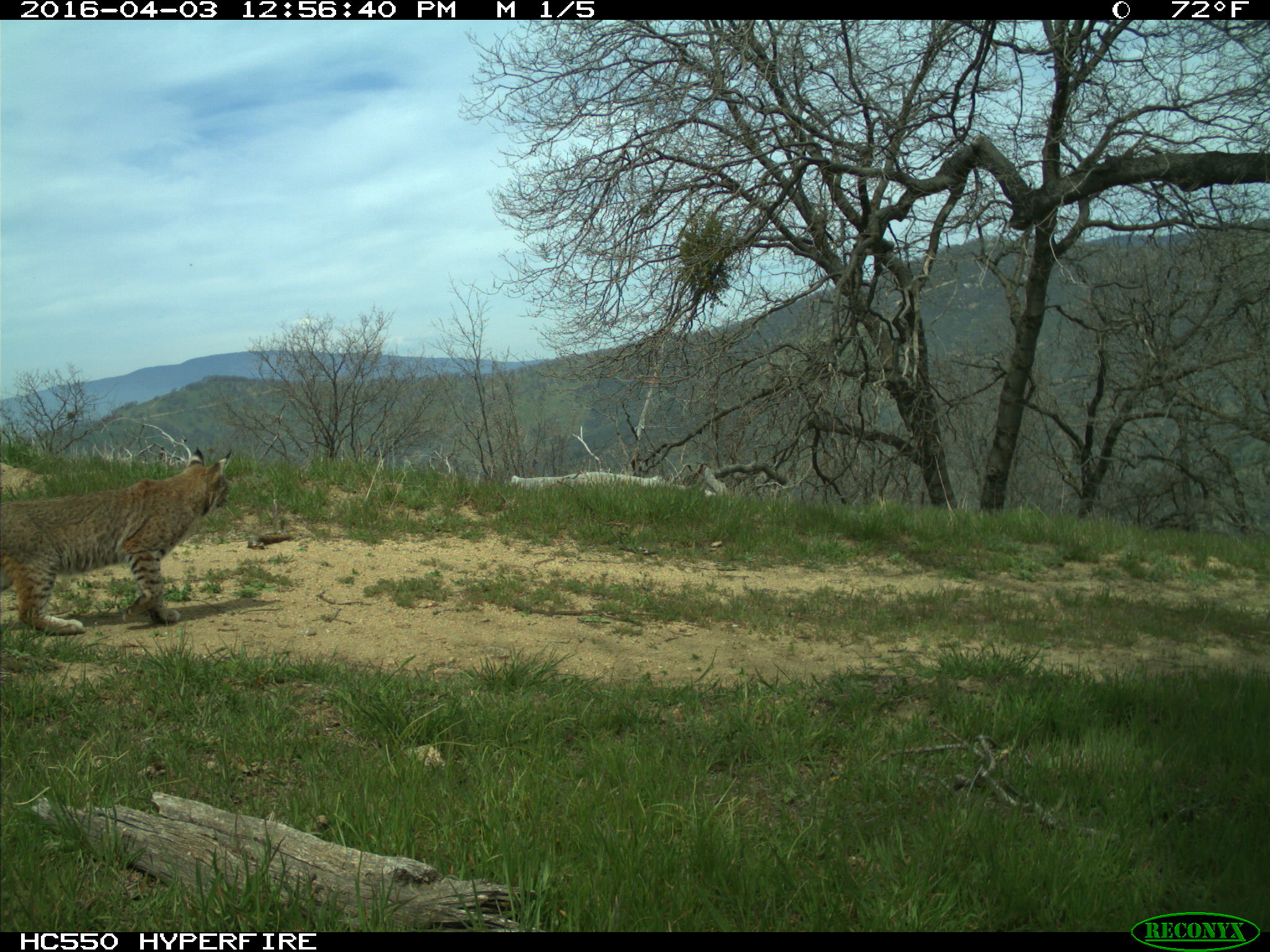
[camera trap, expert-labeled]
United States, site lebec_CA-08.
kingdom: Animalia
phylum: Chordata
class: Mammalia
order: Carnivora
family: Felidae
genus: Lynx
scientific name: Lynx rufus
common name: bobcat